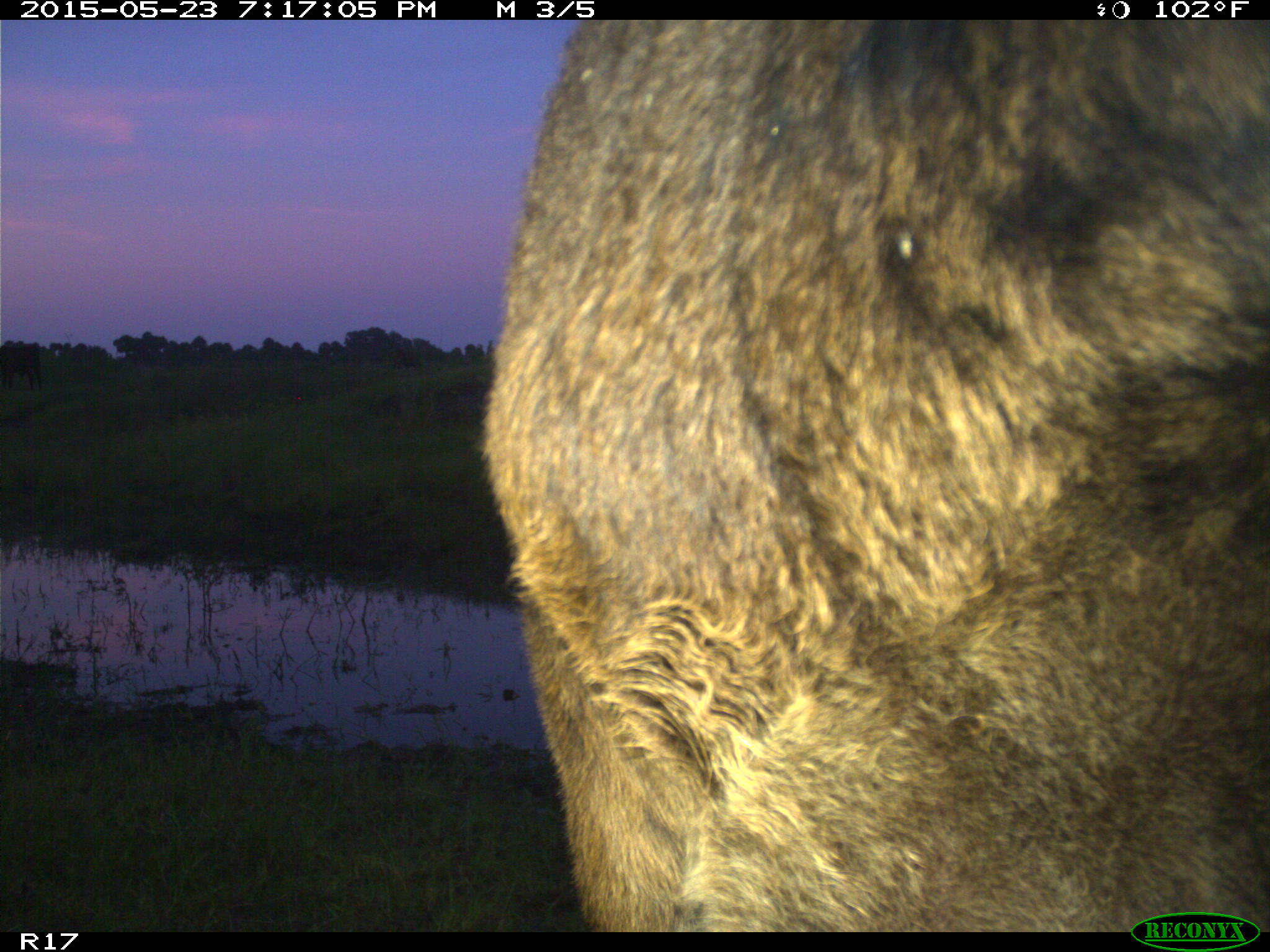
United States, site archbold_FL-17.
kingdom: Animalia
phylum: Chordata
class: Mammalia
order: Artiodactyla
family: Bovidae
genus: Bos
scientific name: Bos taurus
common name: domestic cow